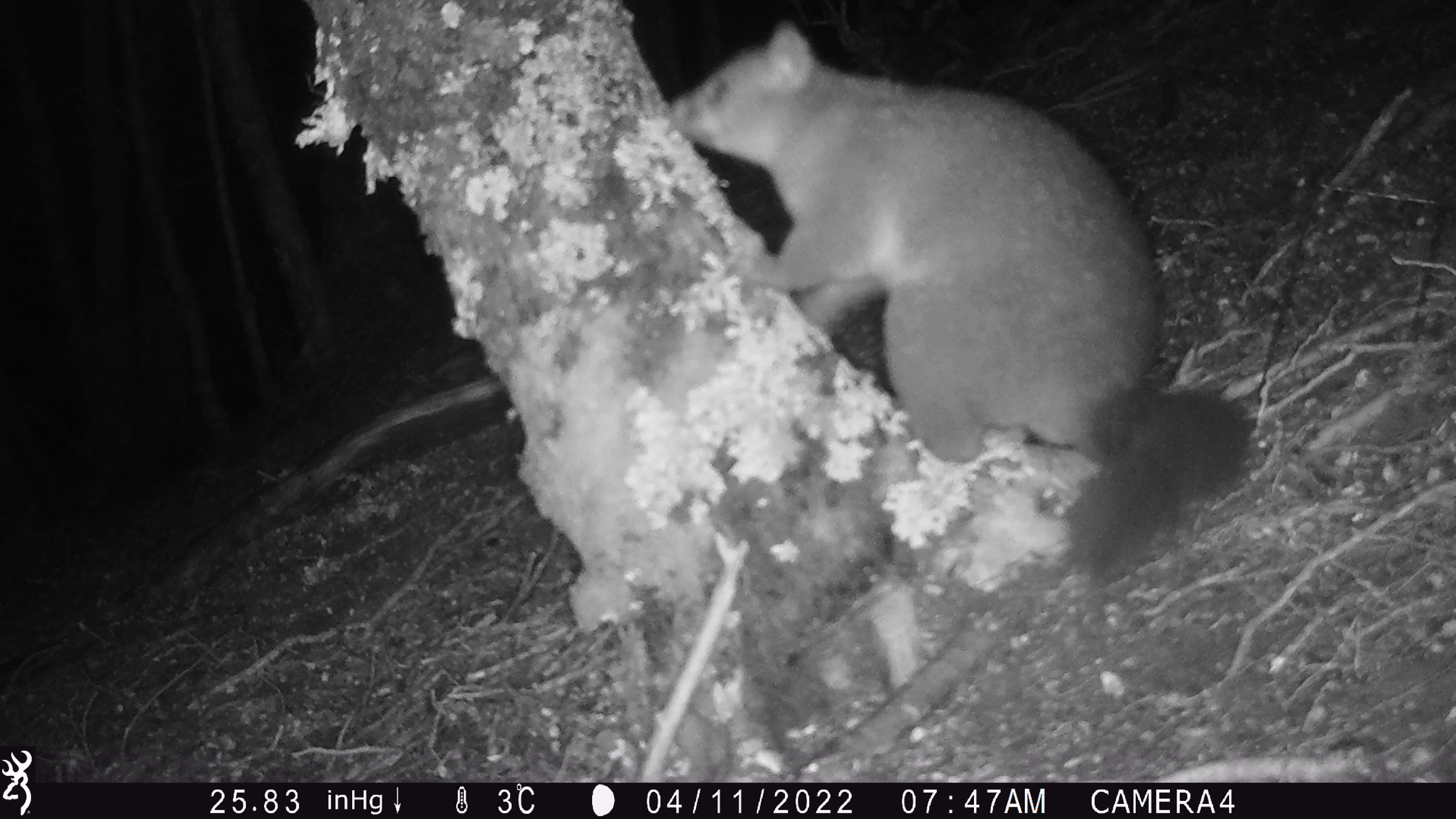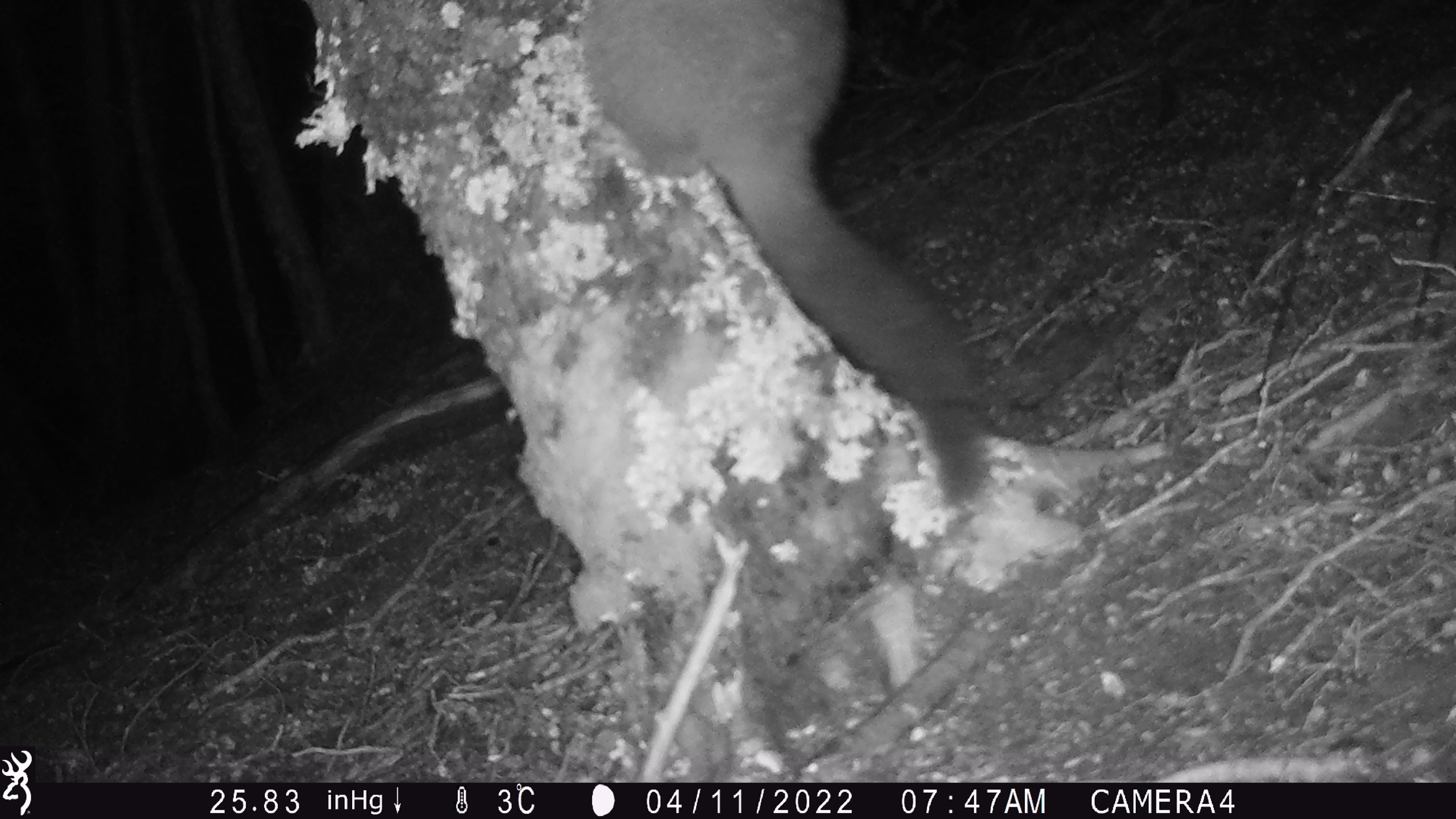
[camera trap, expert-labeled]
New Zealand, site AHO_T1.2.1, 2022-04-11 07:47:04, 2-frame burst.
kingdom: Animalia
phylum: Chordata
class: Mammalia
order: Diprotodontia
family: Phalangeridae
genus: Trichosurus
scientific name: Trichosurus vulpecula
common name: common brushtail possum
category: possum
Possum (common brushtail possum) (Trichosurus vulpecula).